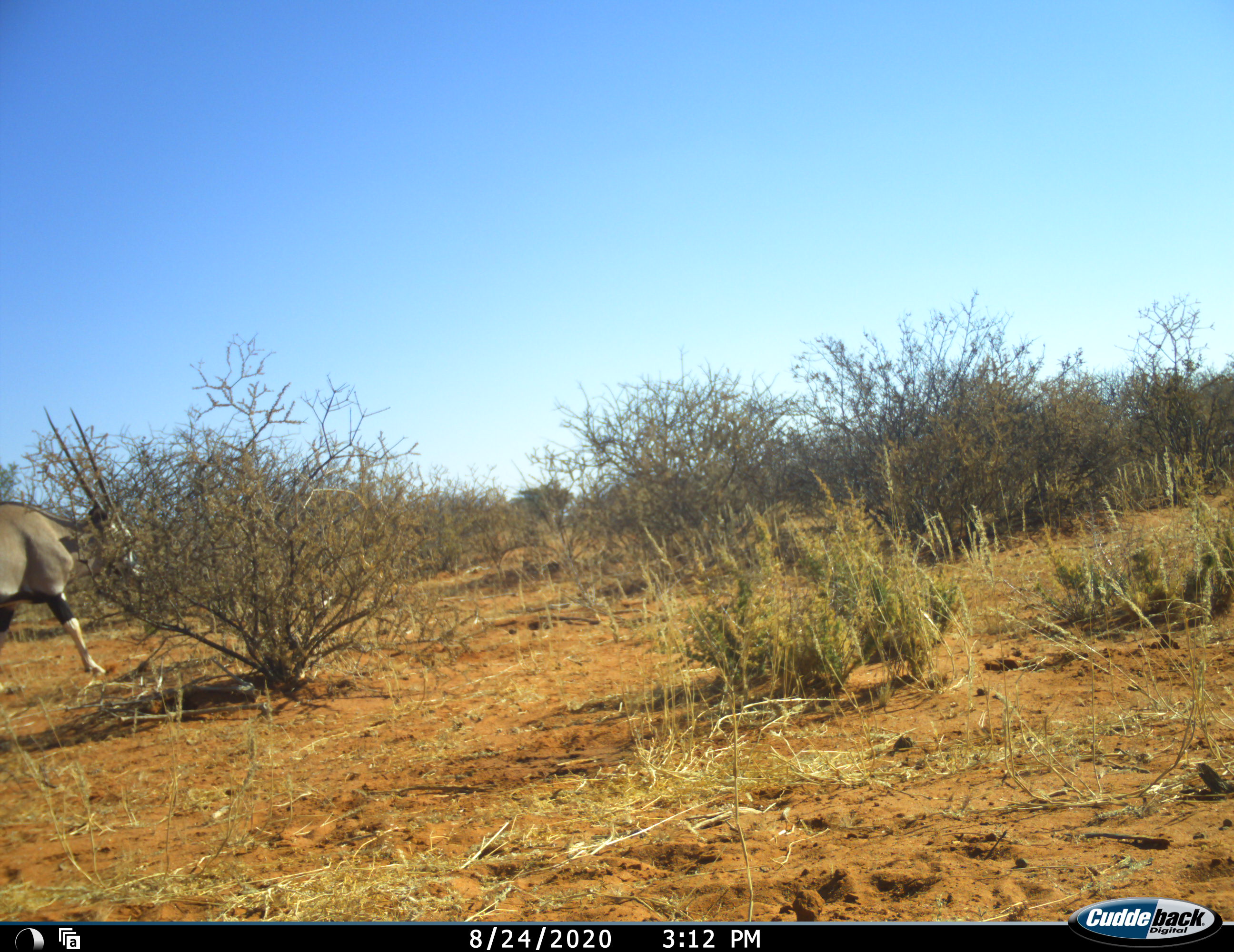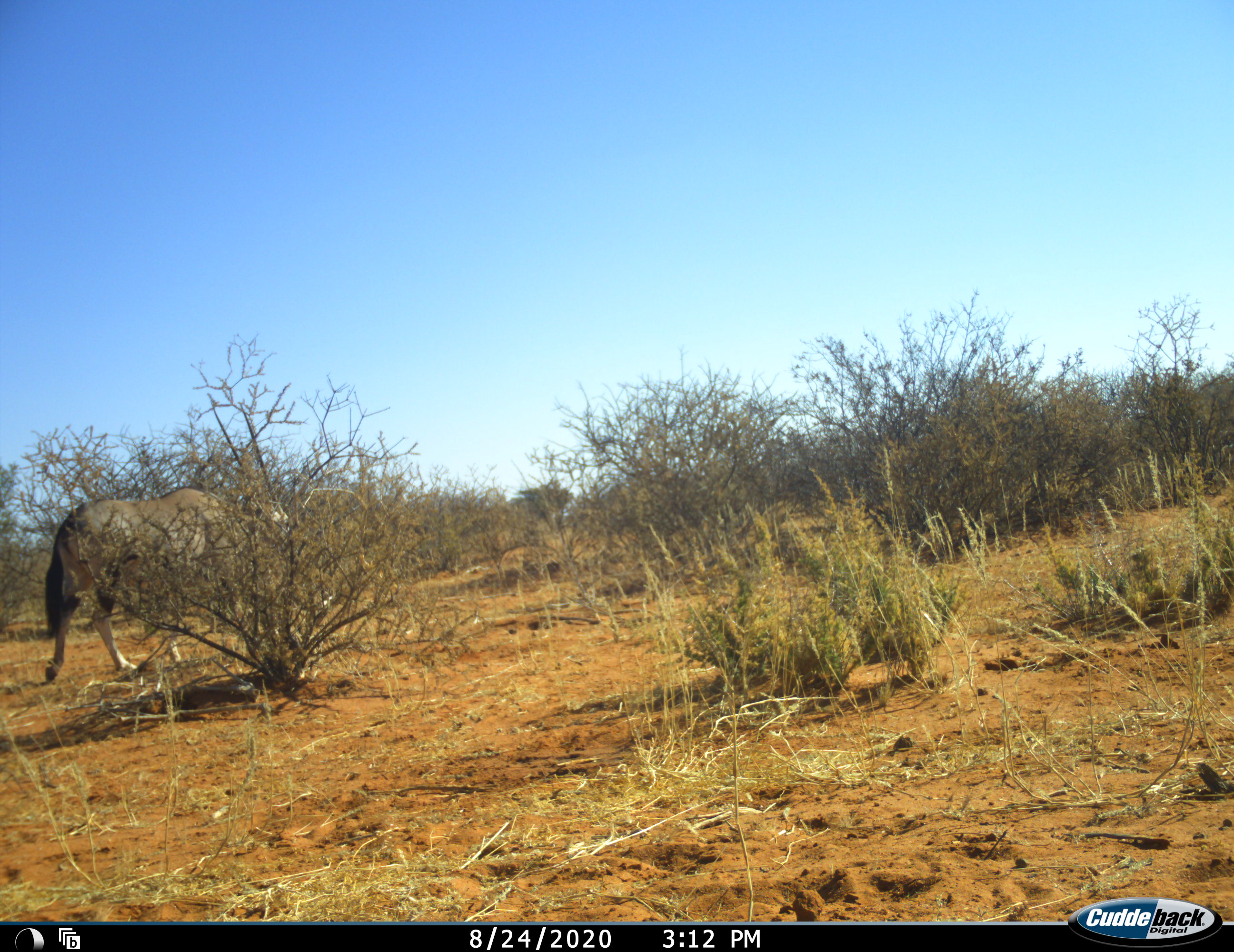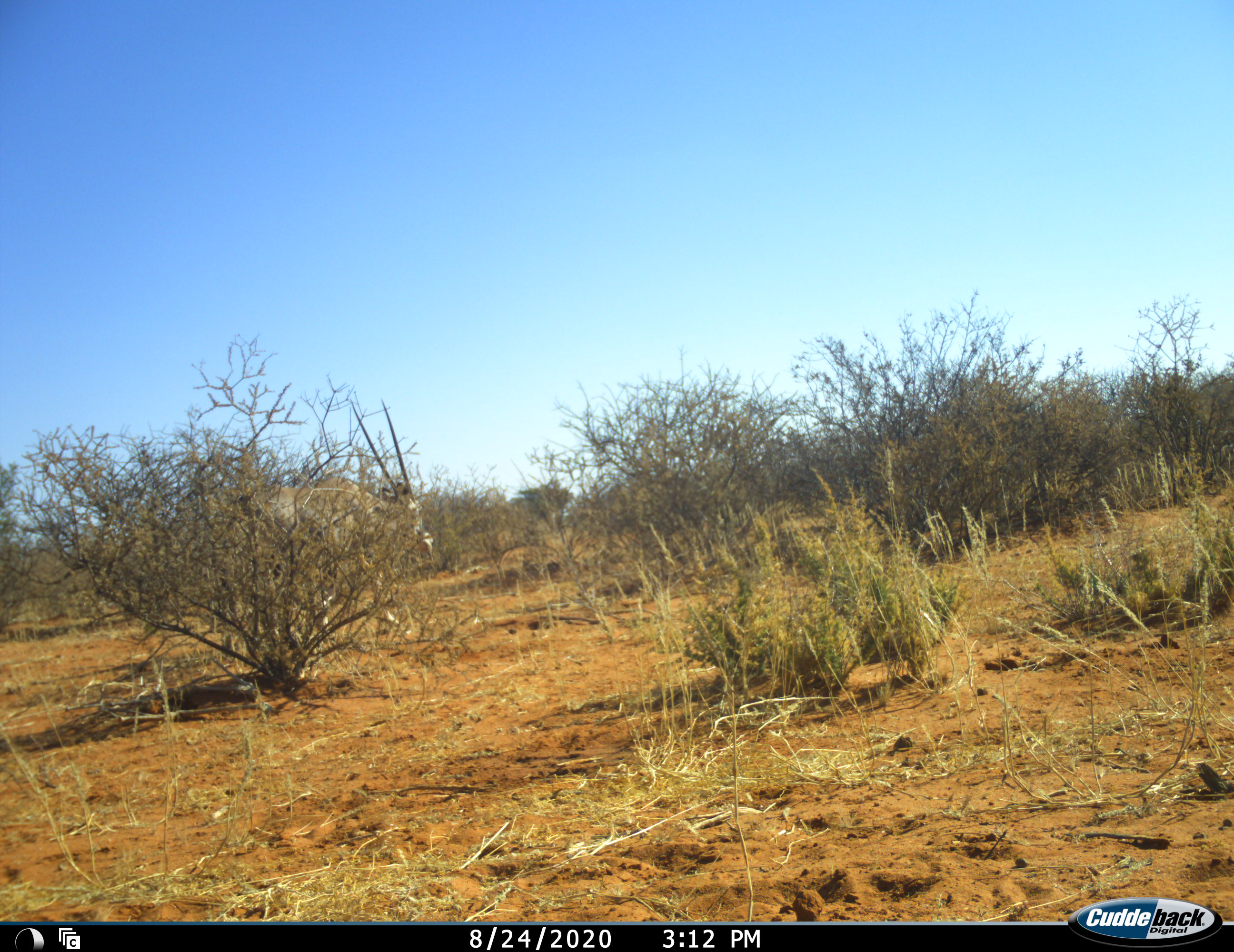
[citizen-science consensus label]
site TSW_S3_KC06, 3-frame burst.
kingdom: Animalia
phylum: Chordata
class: Mammalia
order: Artiodactyla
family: Bovidae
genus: Oryx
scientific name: Oryx gazella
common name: gemsbok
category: oryx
Oryx (gemsbok) (Oryx gazella), count 1. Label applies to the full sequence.